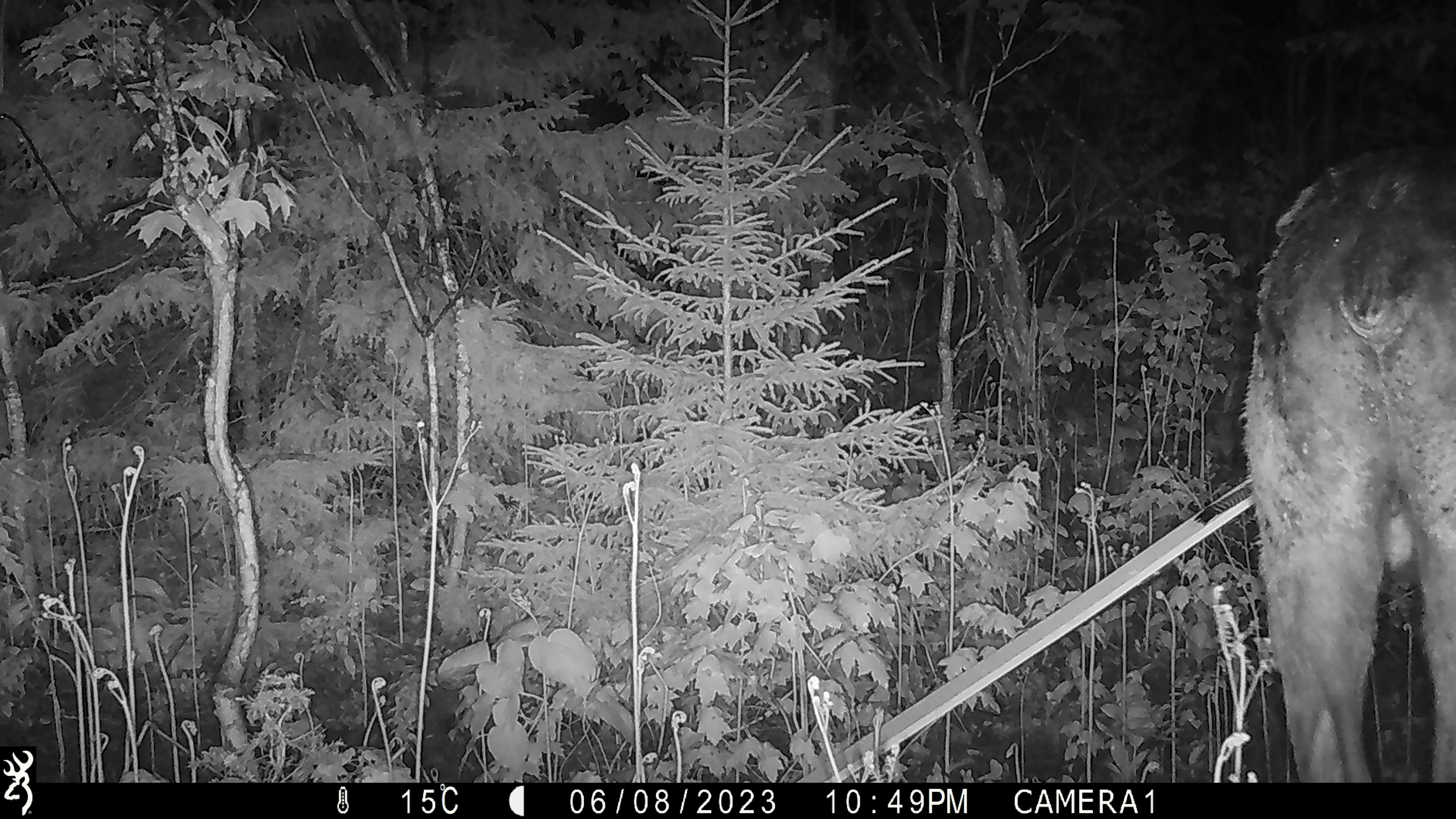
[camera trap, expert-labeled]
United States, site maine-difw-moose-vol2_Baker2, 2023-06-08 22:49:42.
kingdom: Animalia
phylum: Chordata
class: Mammalia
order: Artiodactyla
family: Cervidae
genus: Alces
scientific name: Alces alces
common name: moose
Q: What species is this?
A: Moose (Alces alces).